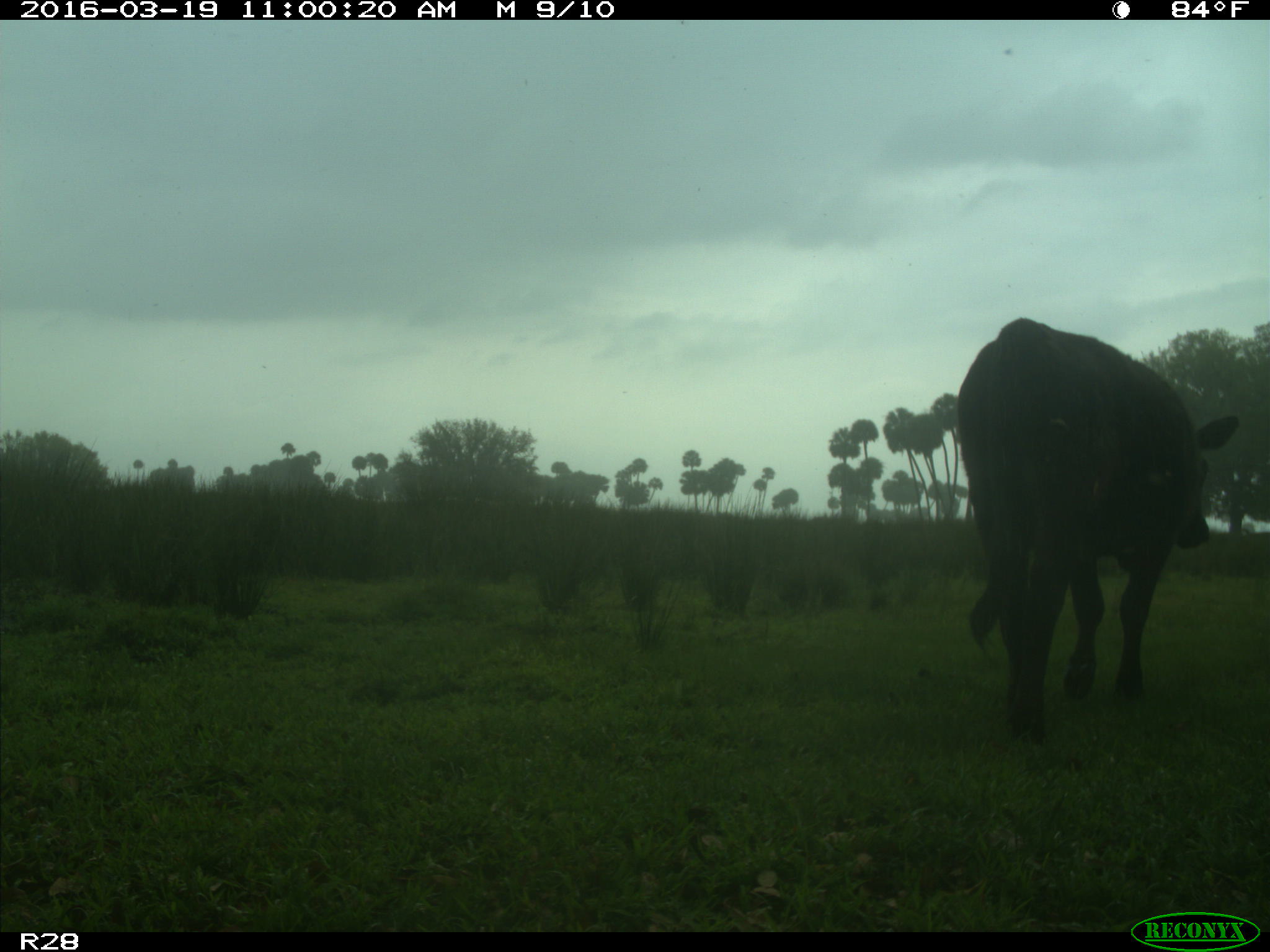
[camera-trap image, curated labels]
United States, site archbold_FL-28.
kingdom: Animalia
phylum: Chordata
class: Mammalia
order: Artiodactyla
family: Bovidae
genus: Bos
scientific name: Bos taurus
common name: domestic cow